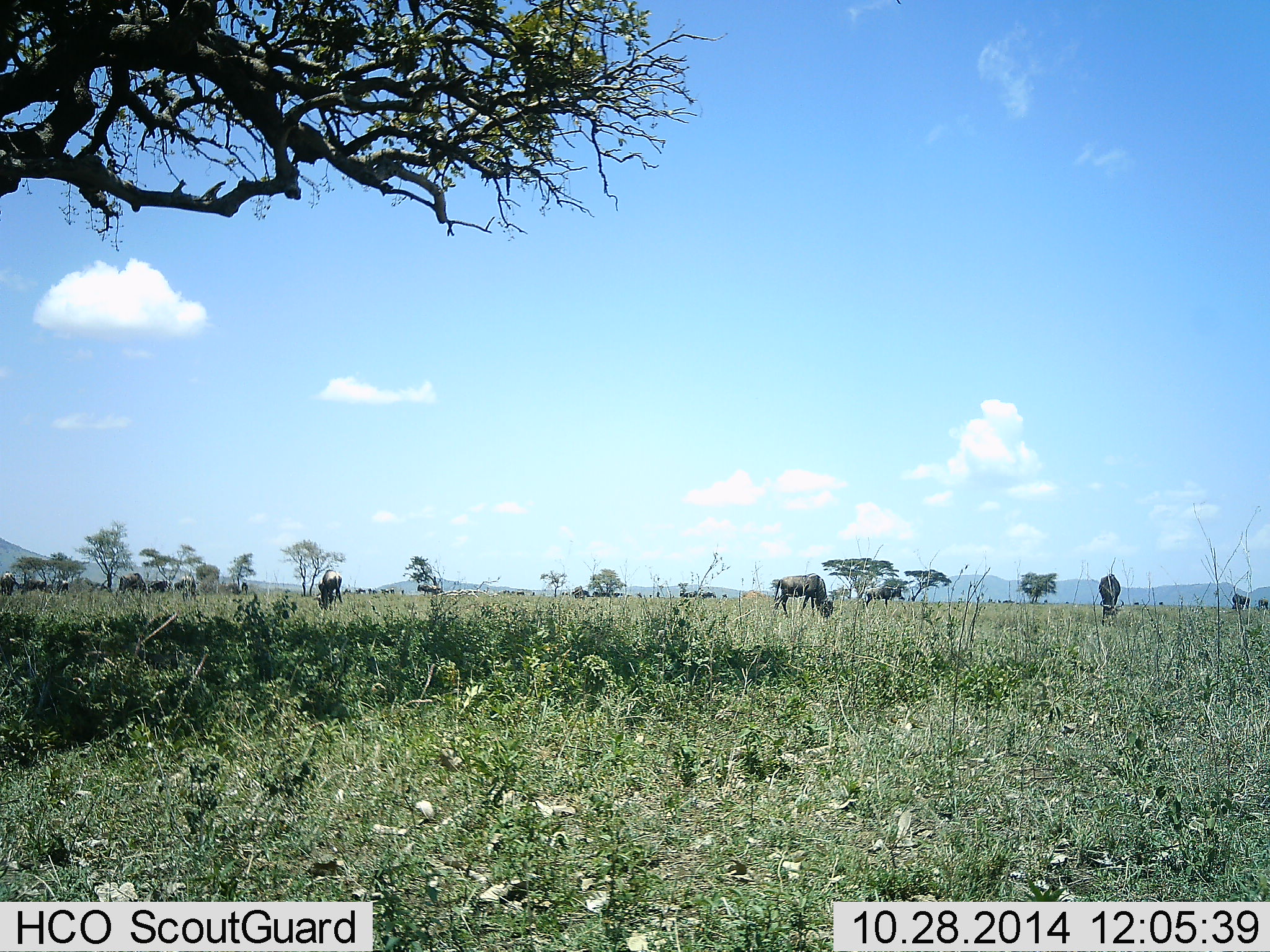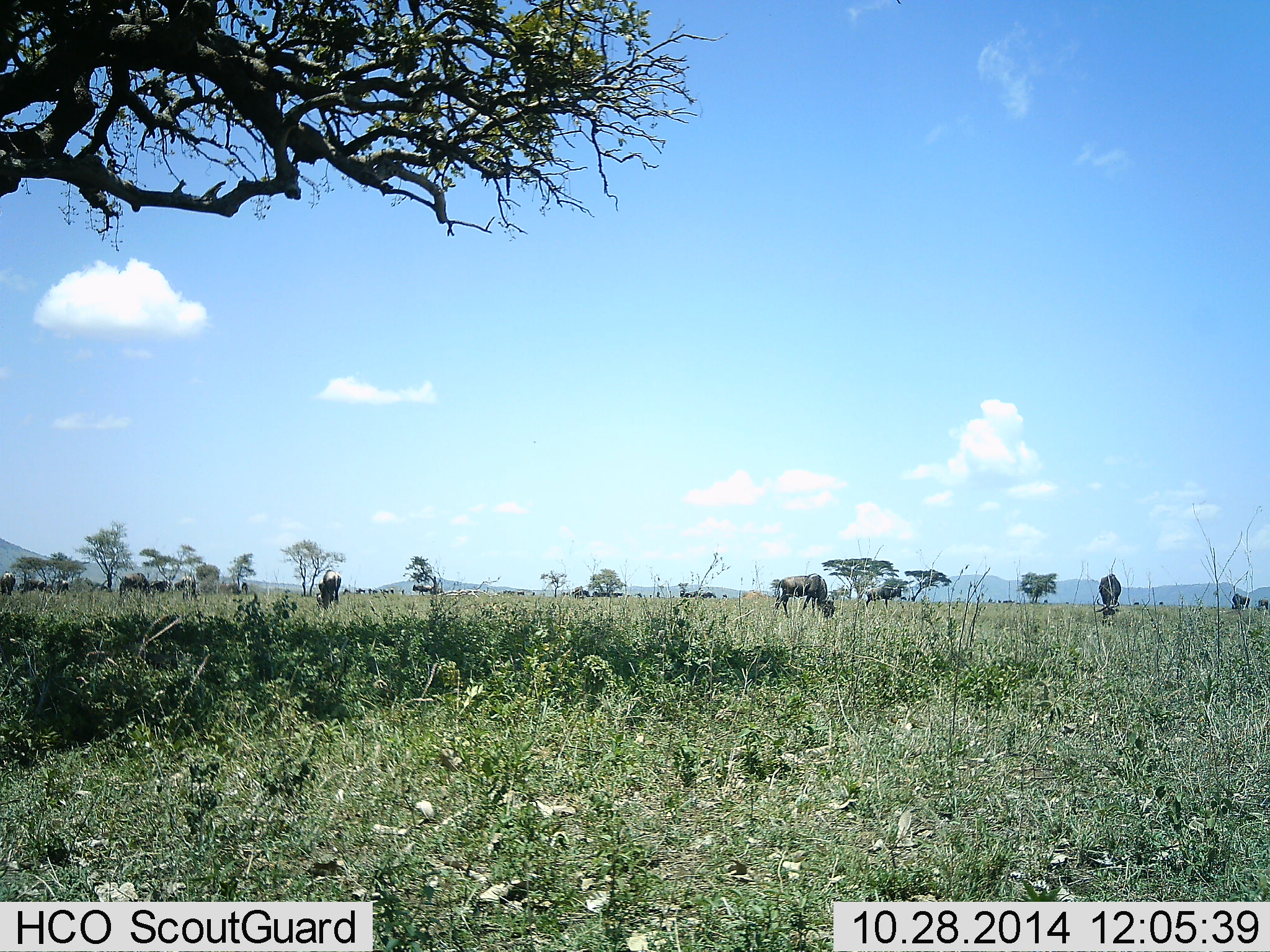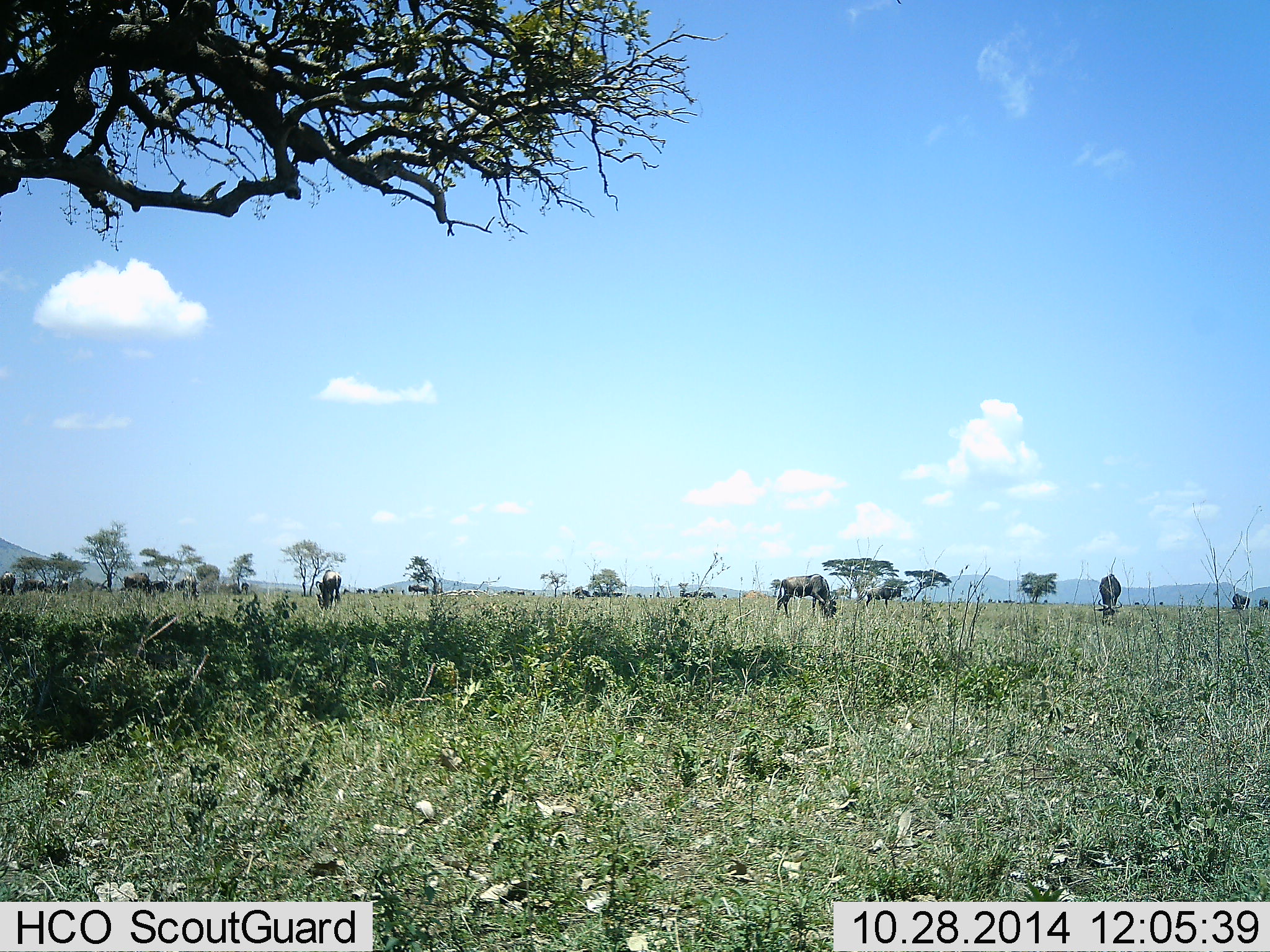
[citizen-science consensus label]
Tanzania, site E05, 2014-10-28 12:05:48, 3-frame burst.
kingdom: Animalia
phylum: Chordata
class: Mammalia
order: Artiodactyla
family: Bovidae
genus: Connochaetes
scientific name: Connochaetes taurinus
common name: blue wildebeest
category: wildebeest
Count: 11-50.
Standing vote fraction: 10%.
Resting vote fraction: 0%.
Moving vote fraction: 30%.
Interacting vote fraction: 0%.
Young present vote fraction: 0%.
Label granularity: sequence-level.